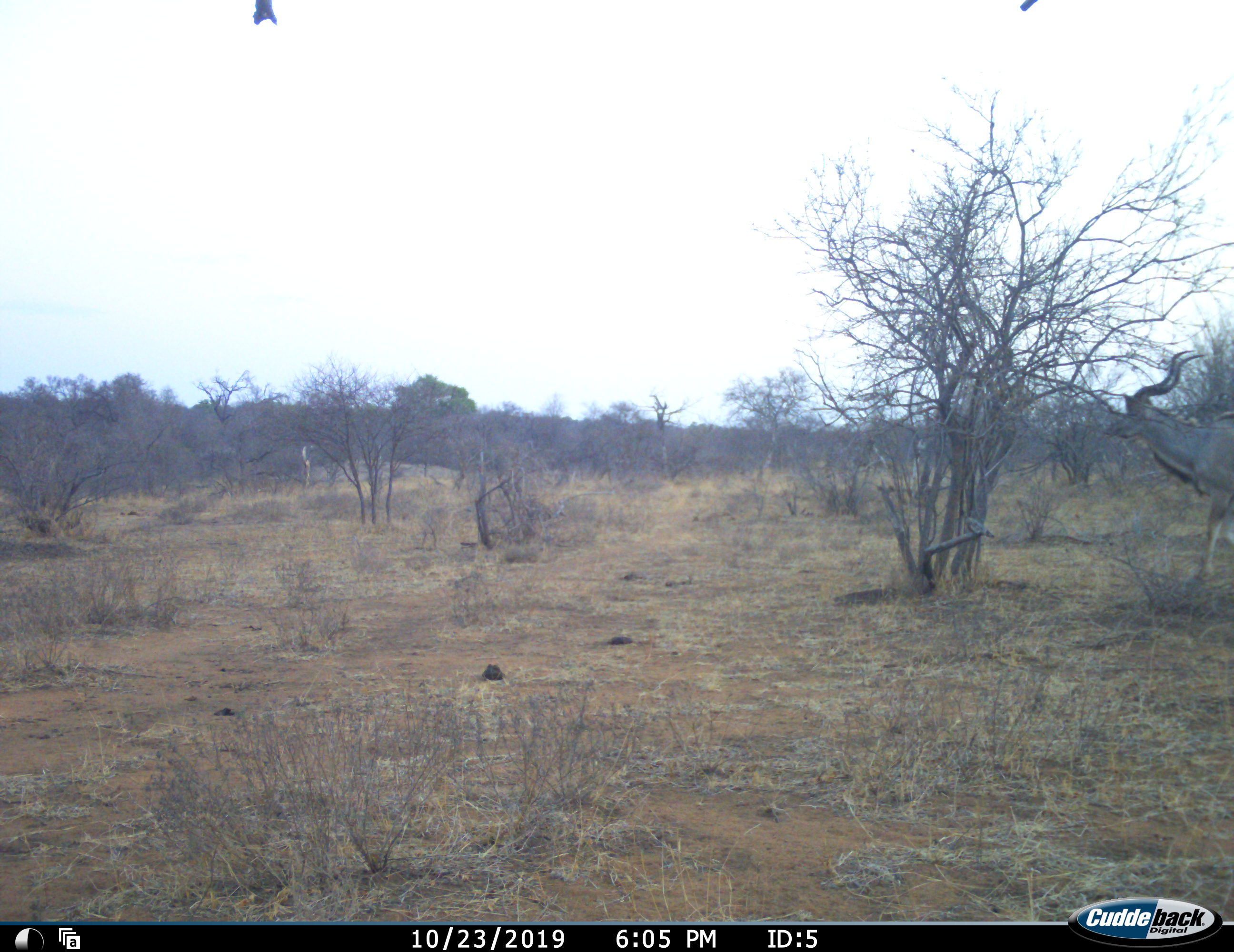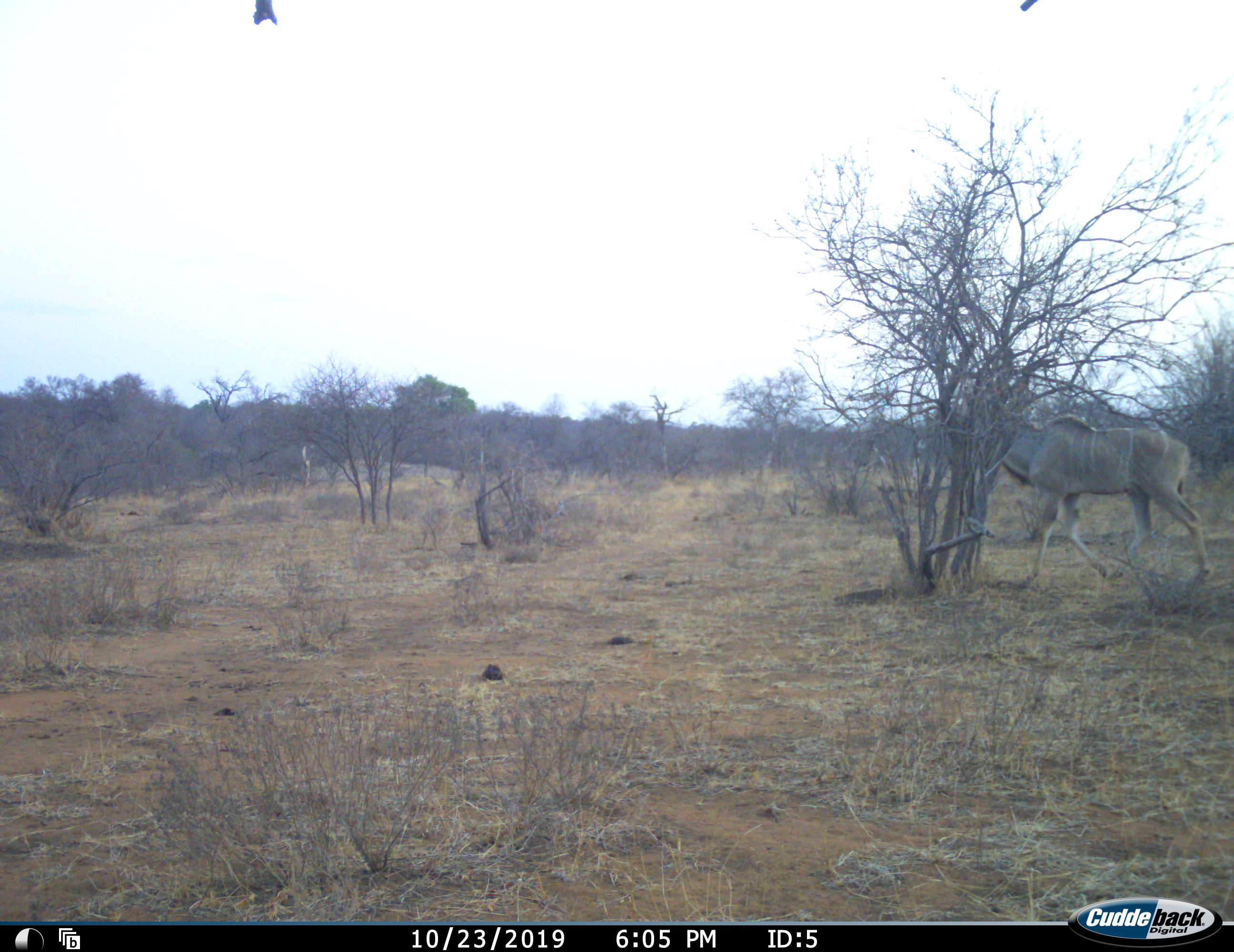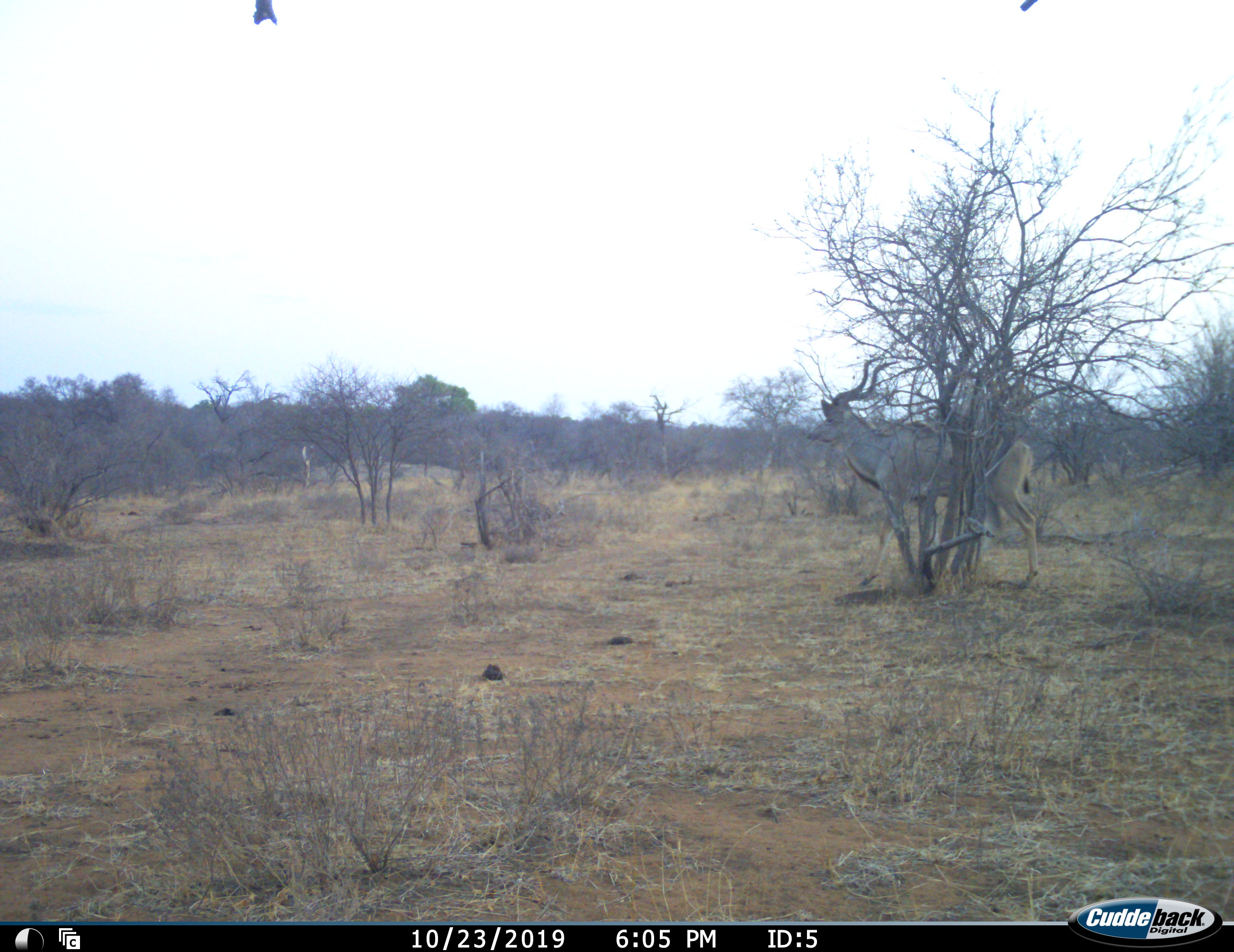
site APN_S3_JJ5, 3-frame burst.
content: unidentified animal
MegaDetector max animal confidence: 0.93